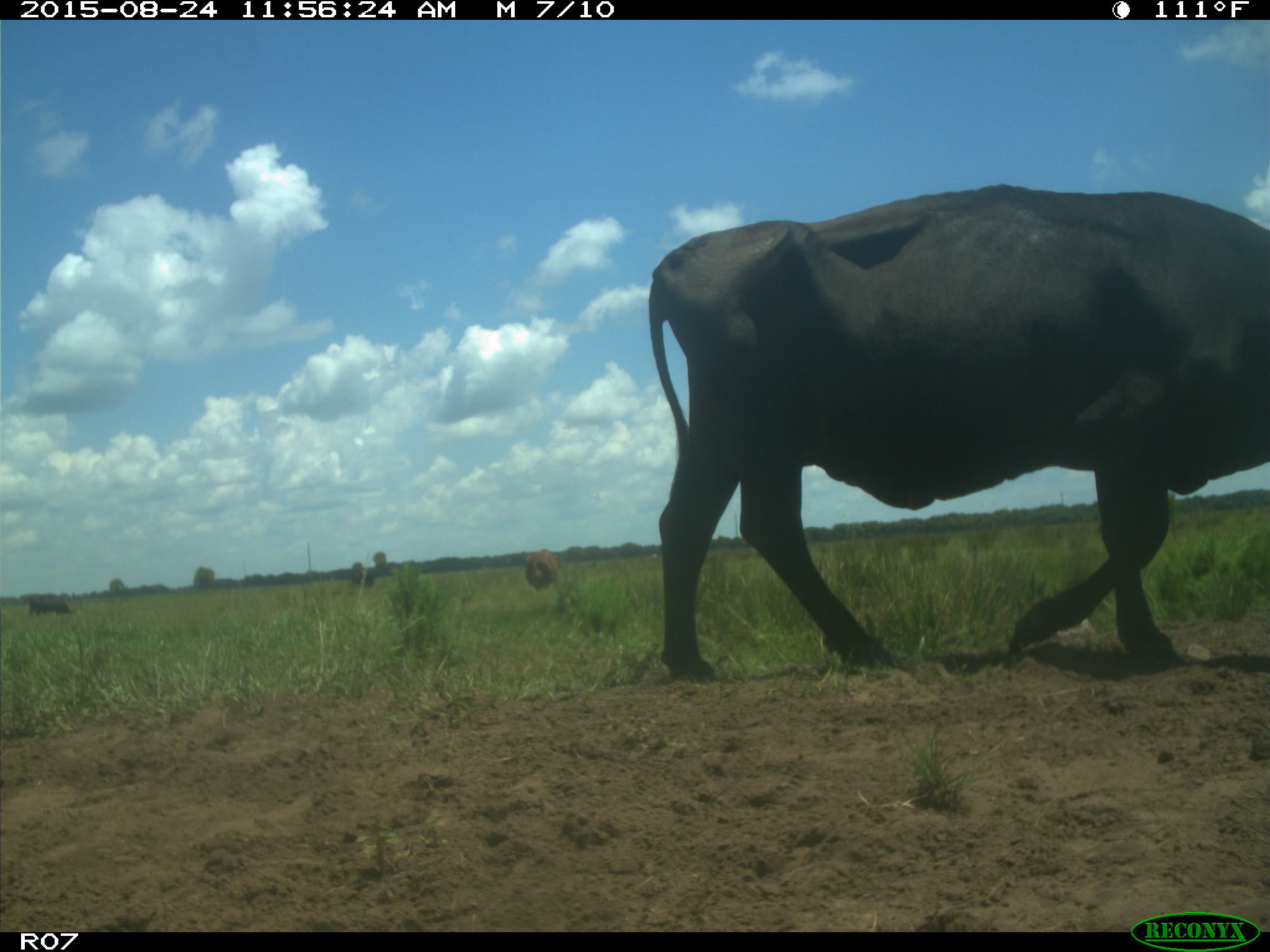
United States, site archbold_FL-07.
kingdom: Animalia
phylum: Chordata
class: Mammalia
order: Artiodactyla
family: Bovidae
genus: Bos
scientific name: Bos taurus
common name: domestic cow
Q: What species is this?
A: Bos taurus (domestic cow).